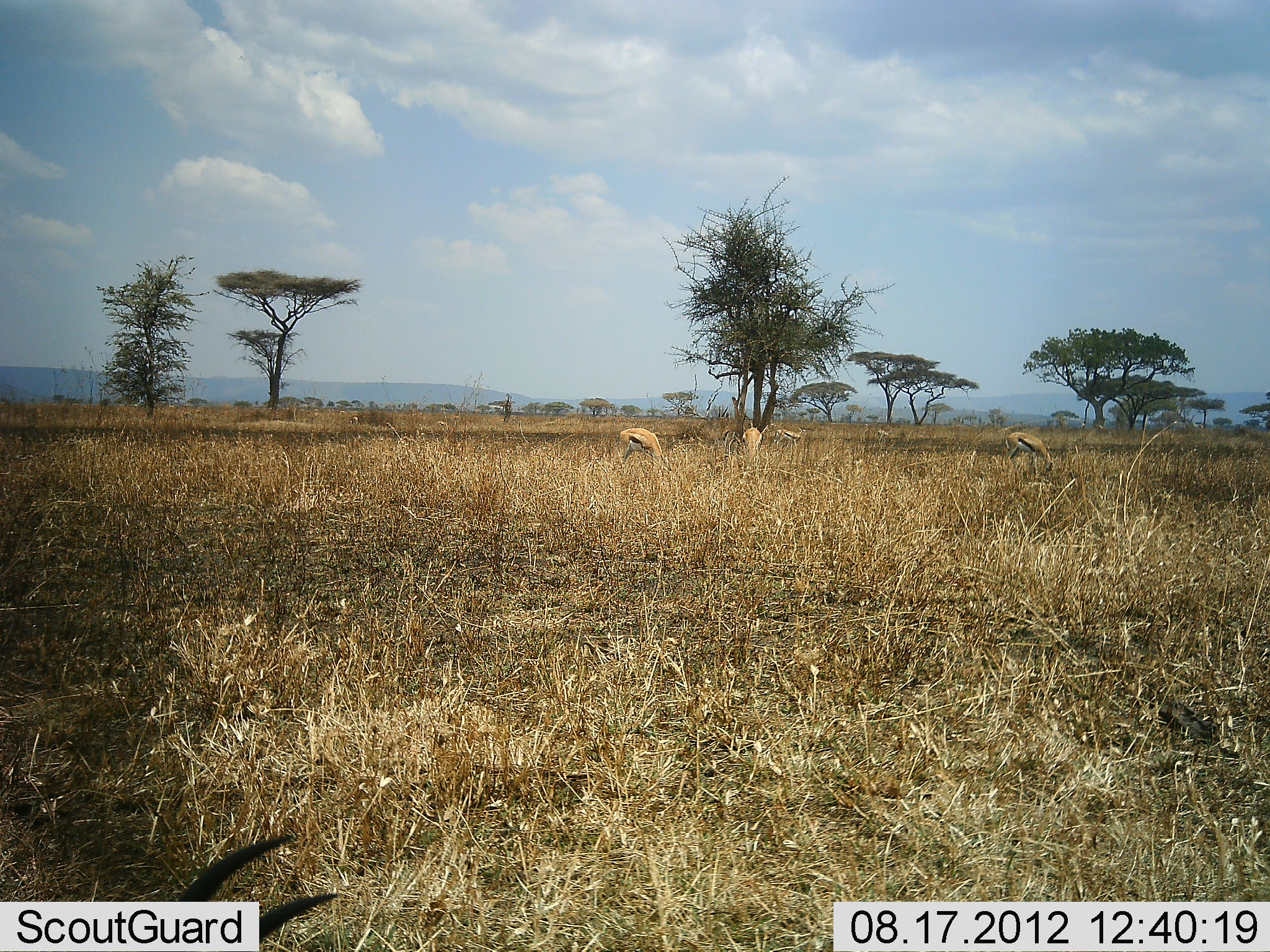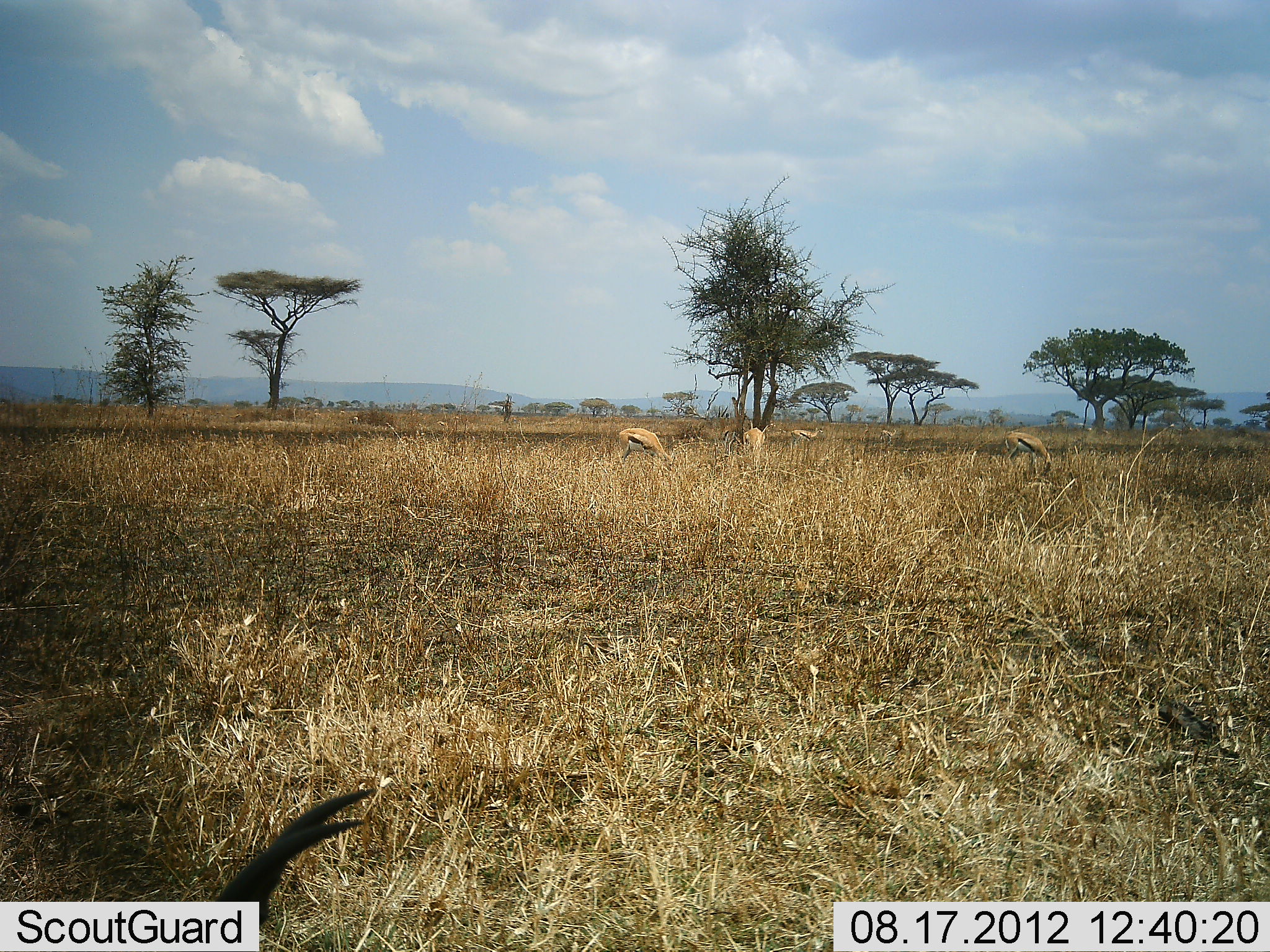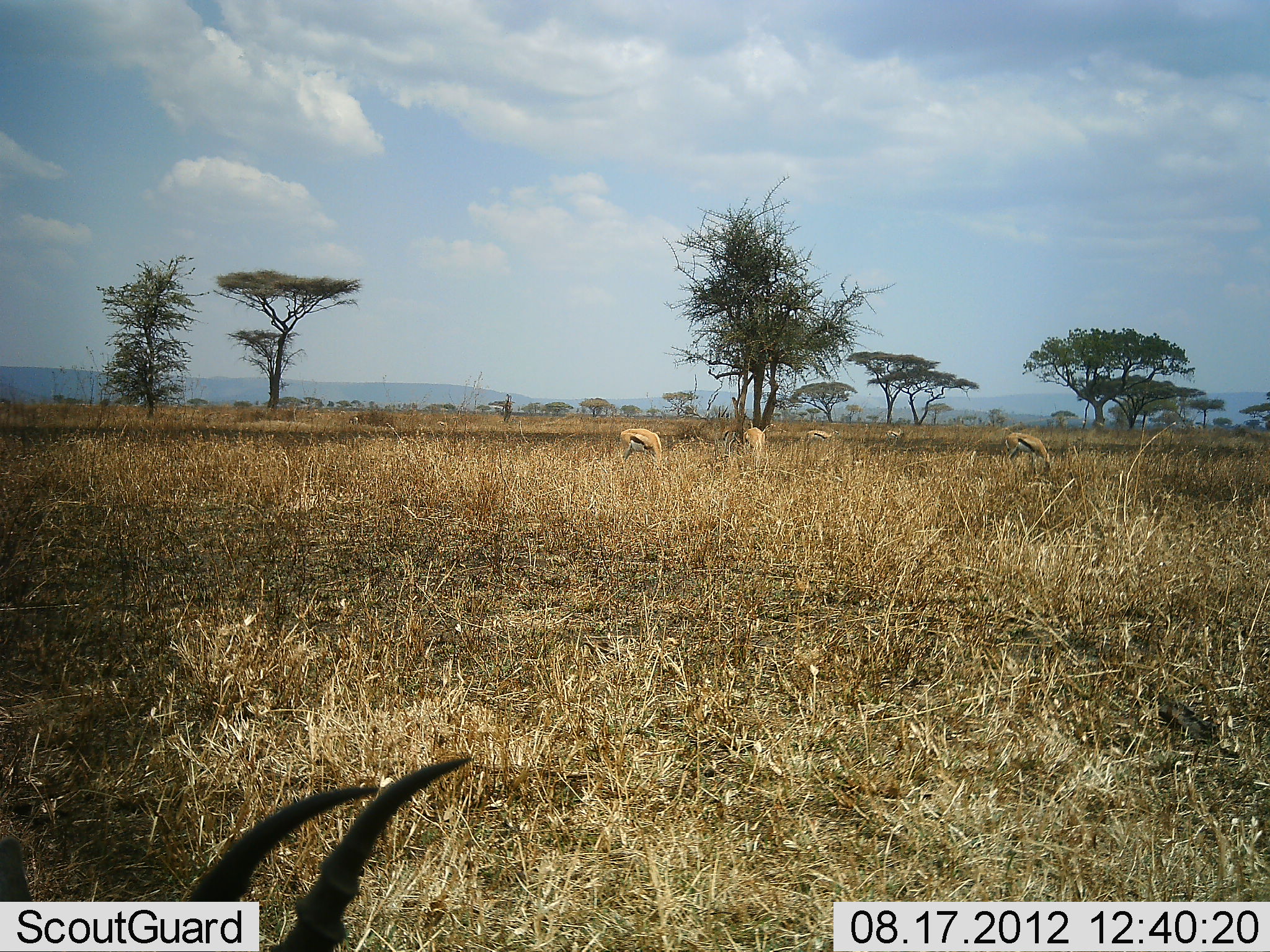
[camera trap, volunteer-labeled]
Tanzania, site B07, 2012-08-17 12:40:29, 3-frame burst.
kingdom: Animalia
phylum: Chordata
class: Mammalia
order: Artiodactyla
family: Bovidae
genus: Eudorcas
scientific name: Eudorcas thomsonii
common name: thomson's gazelle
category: gazellethomsons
Gazellethomsons (thomson's gazelle) (Eudorcas thomsonii), count 6. Behavior (volunteer vote fractions): standing 40%, resting 20%, moving 30%, interacting 0%. Young present (vote fraction): 0%. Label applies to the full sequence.